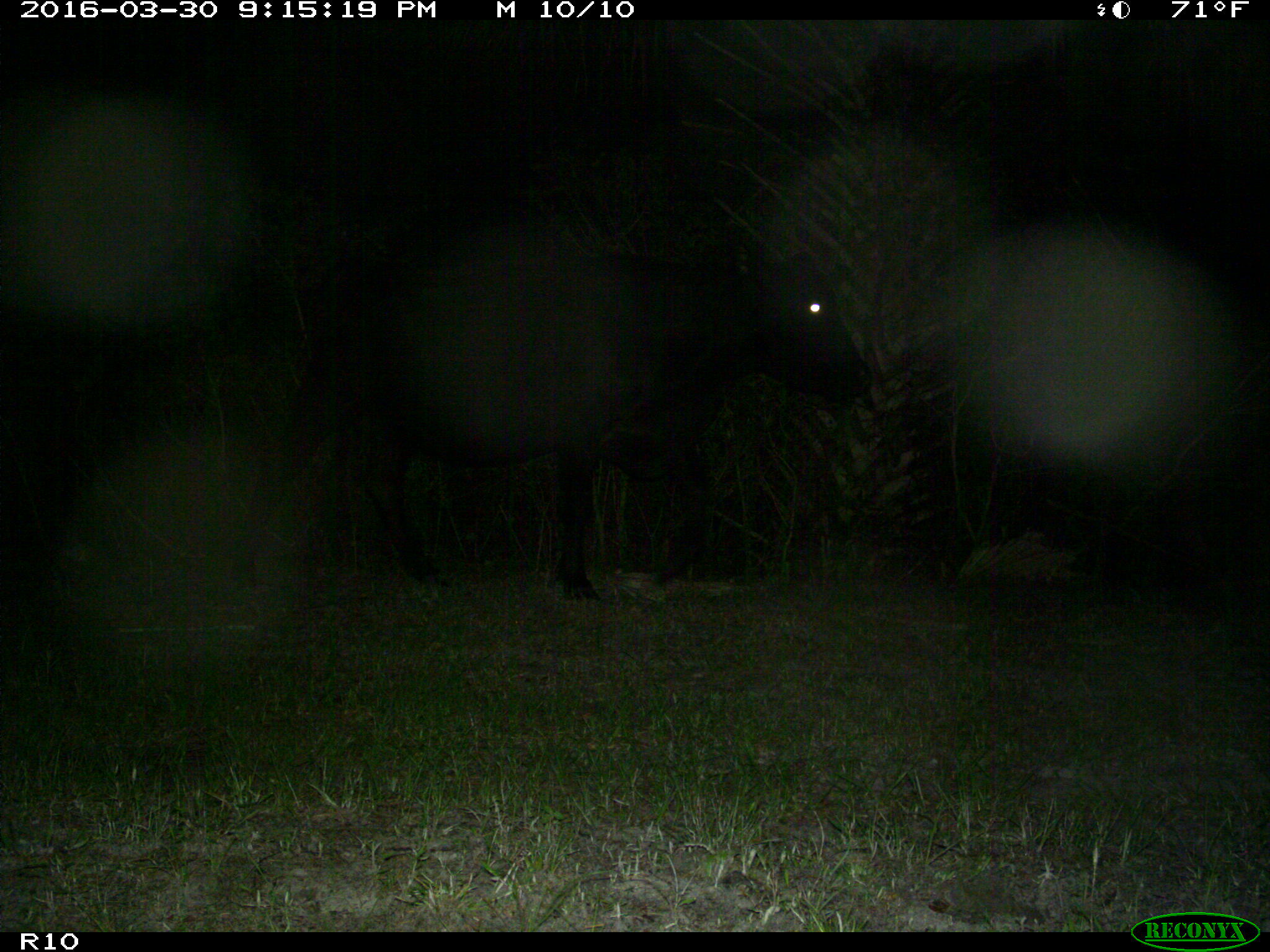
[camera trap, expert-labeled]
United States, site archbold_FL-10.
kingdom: Animalia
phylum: Chordata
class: Mammalia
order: Artiodactyla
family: Bovidae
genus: Bos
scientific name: Bos taurus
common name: domestic cow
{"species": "Bos taurus (domestic cow)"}